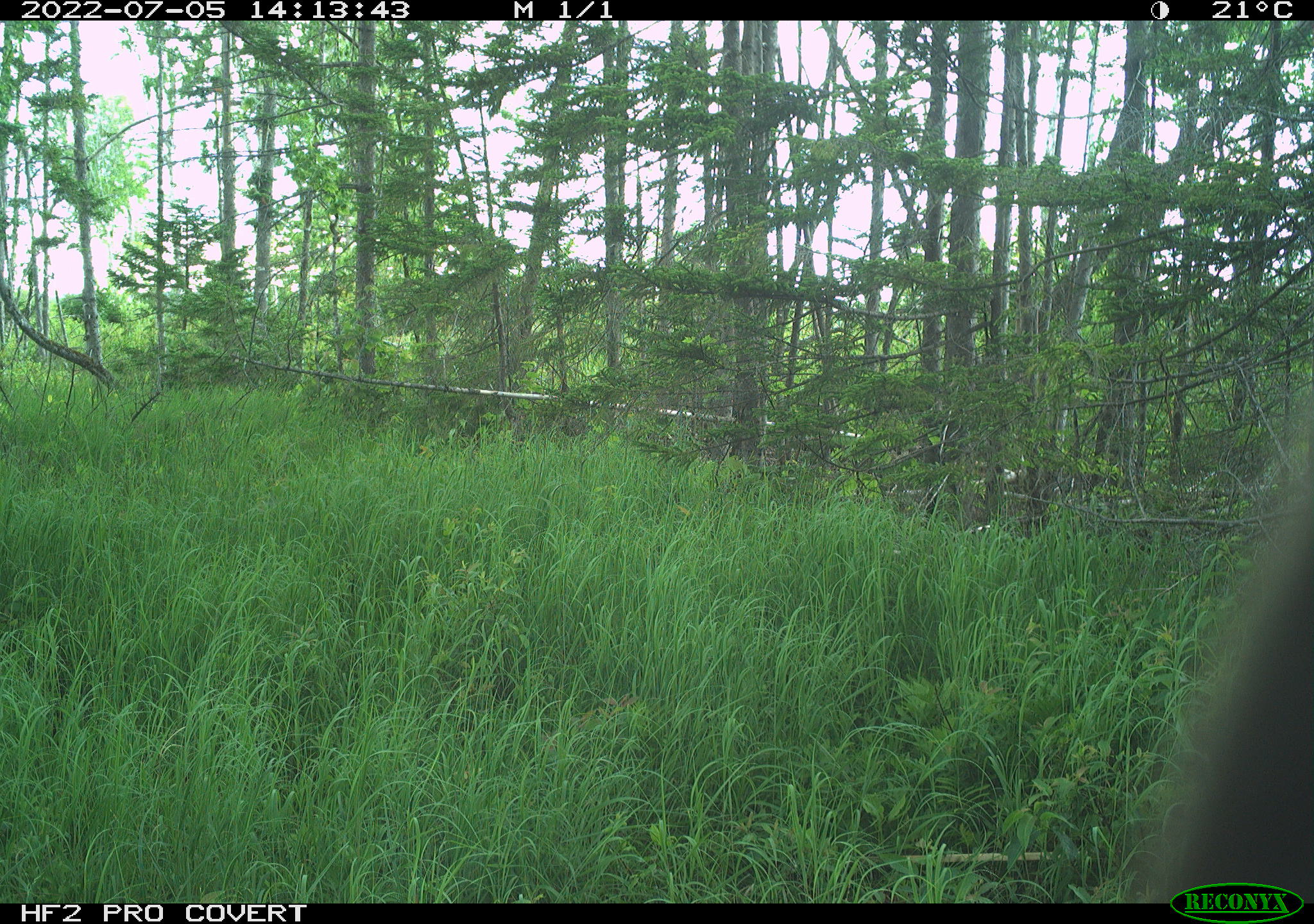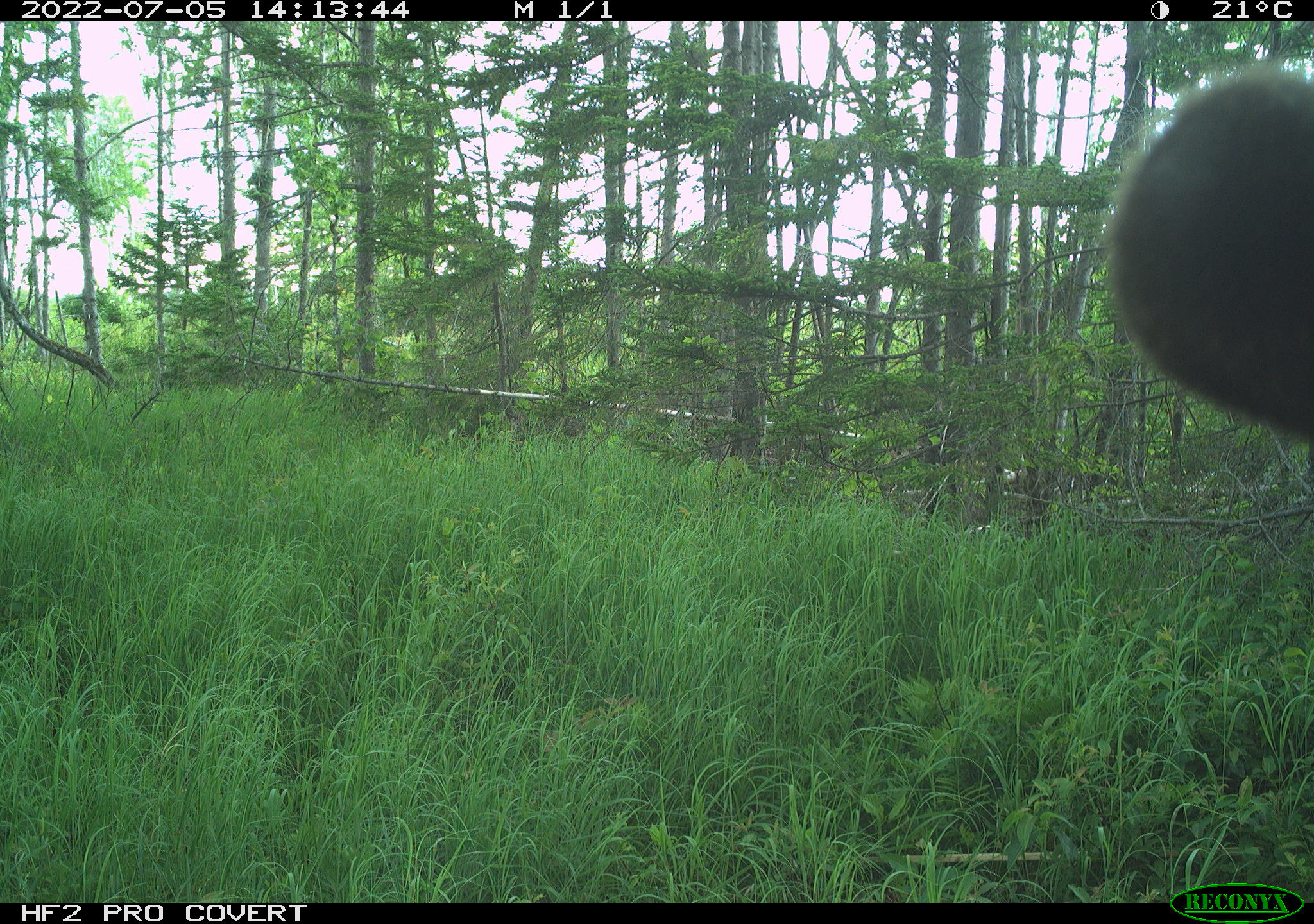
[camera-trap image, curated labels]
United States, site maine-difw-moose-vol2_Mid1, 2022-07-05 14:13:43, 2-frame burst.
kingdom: Animalia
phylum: Chordata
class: Mammalia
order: Artiodactyla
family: Cervidae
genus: Alces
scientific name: Alces alces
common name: moose